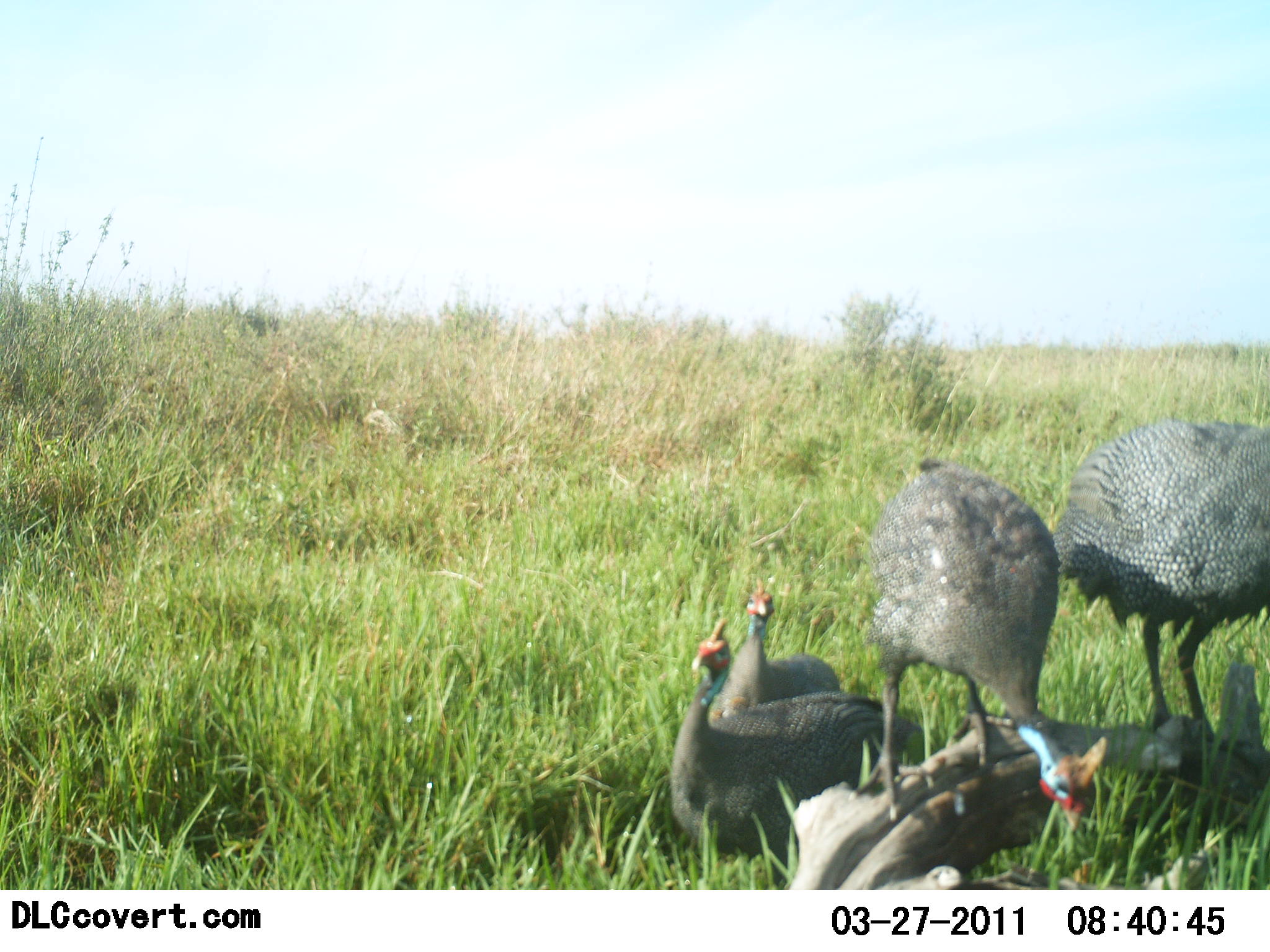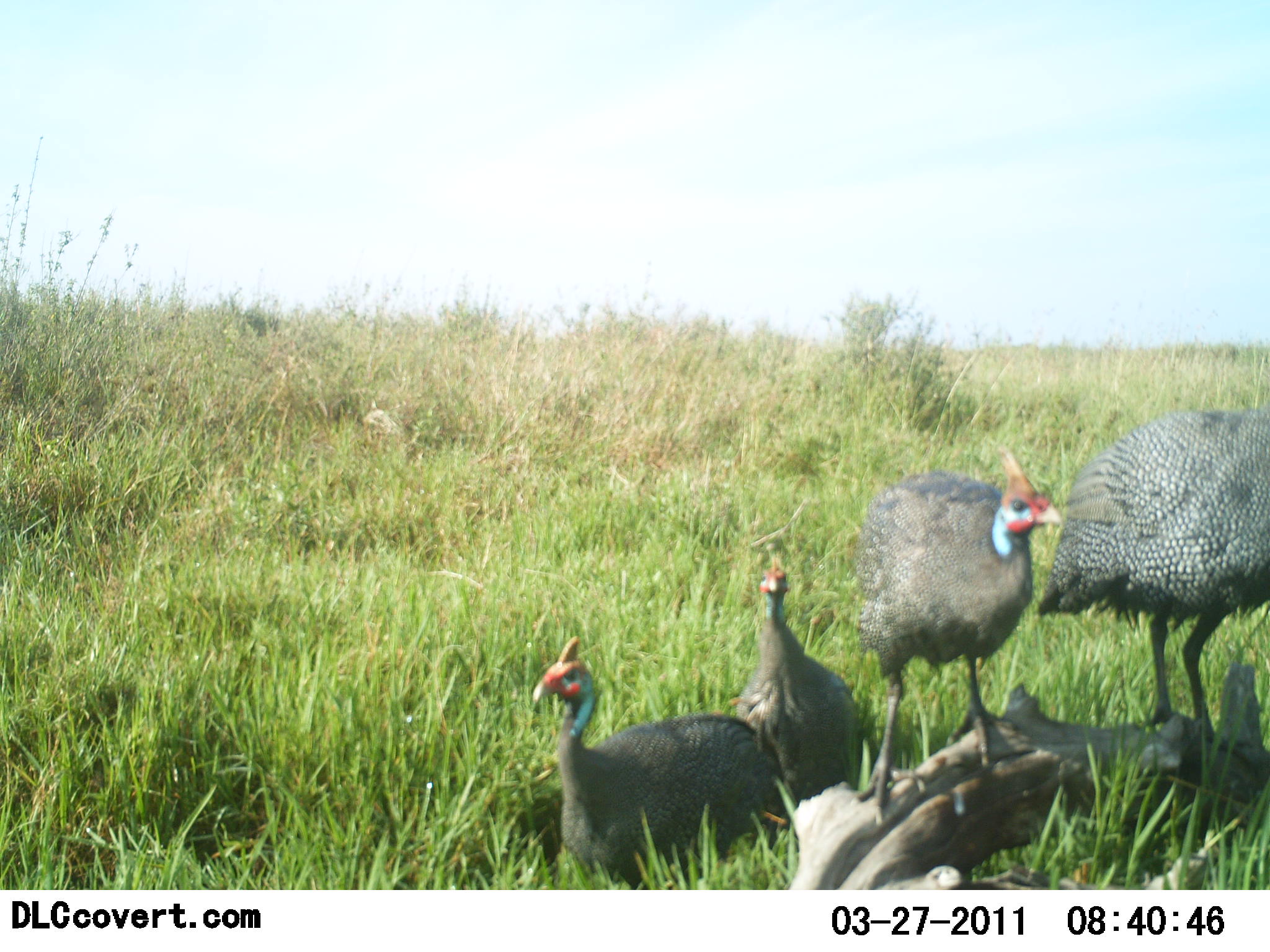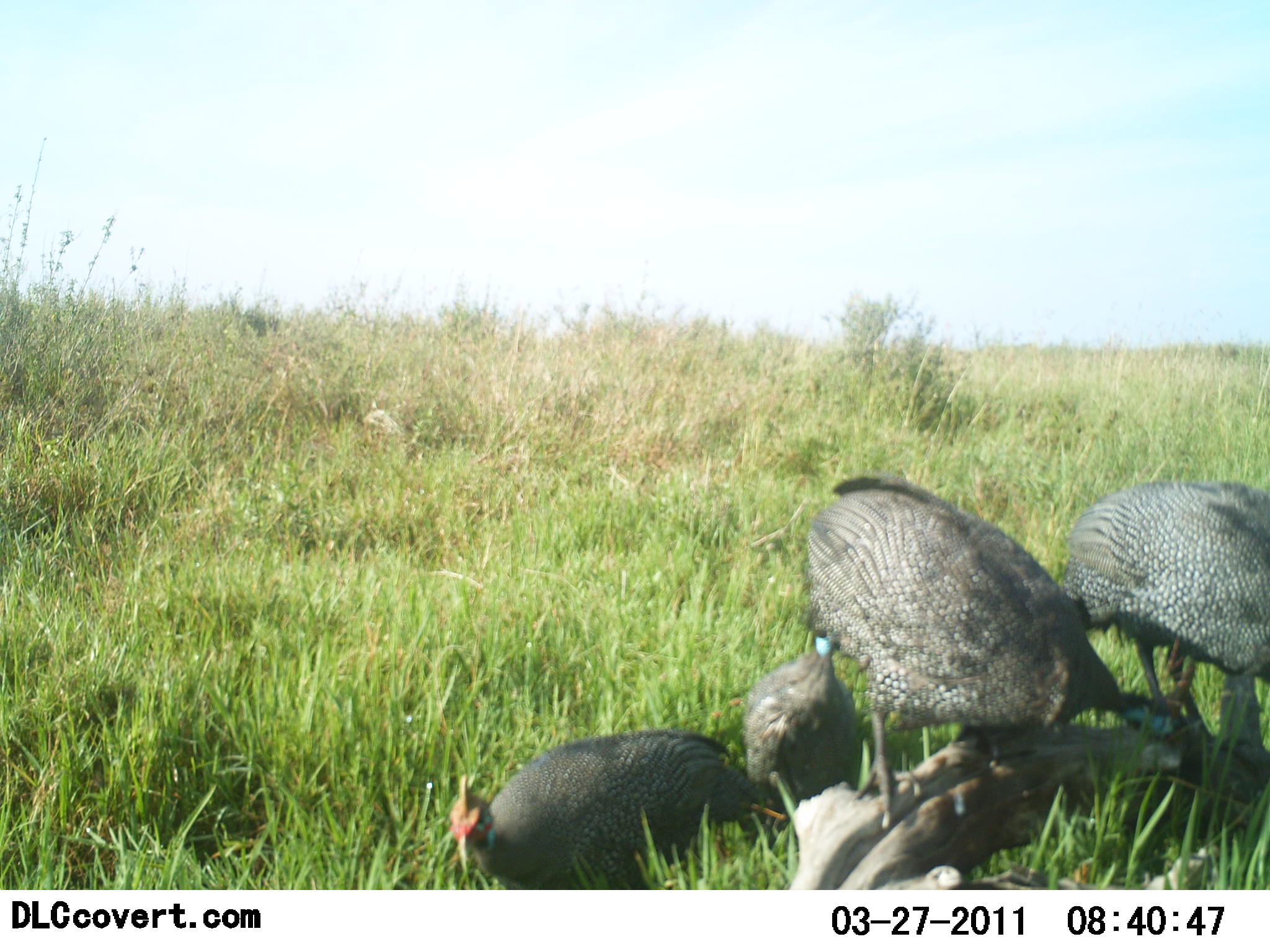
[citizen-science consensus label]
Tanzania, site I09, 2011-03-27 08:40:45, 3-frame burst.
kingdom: Animalia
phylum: Chordata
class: Aves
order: Galliformes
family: Numididae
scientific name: Numididae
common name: guinea fowl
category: guineafowl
Guineafowl (guinea fowl) (Numididae), count 4. Behavior (volunteer vote fractions): standing 62%, resting 0%, moving 31%, interacting 0%. Young present (vote fraction): 0%. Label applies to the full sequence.